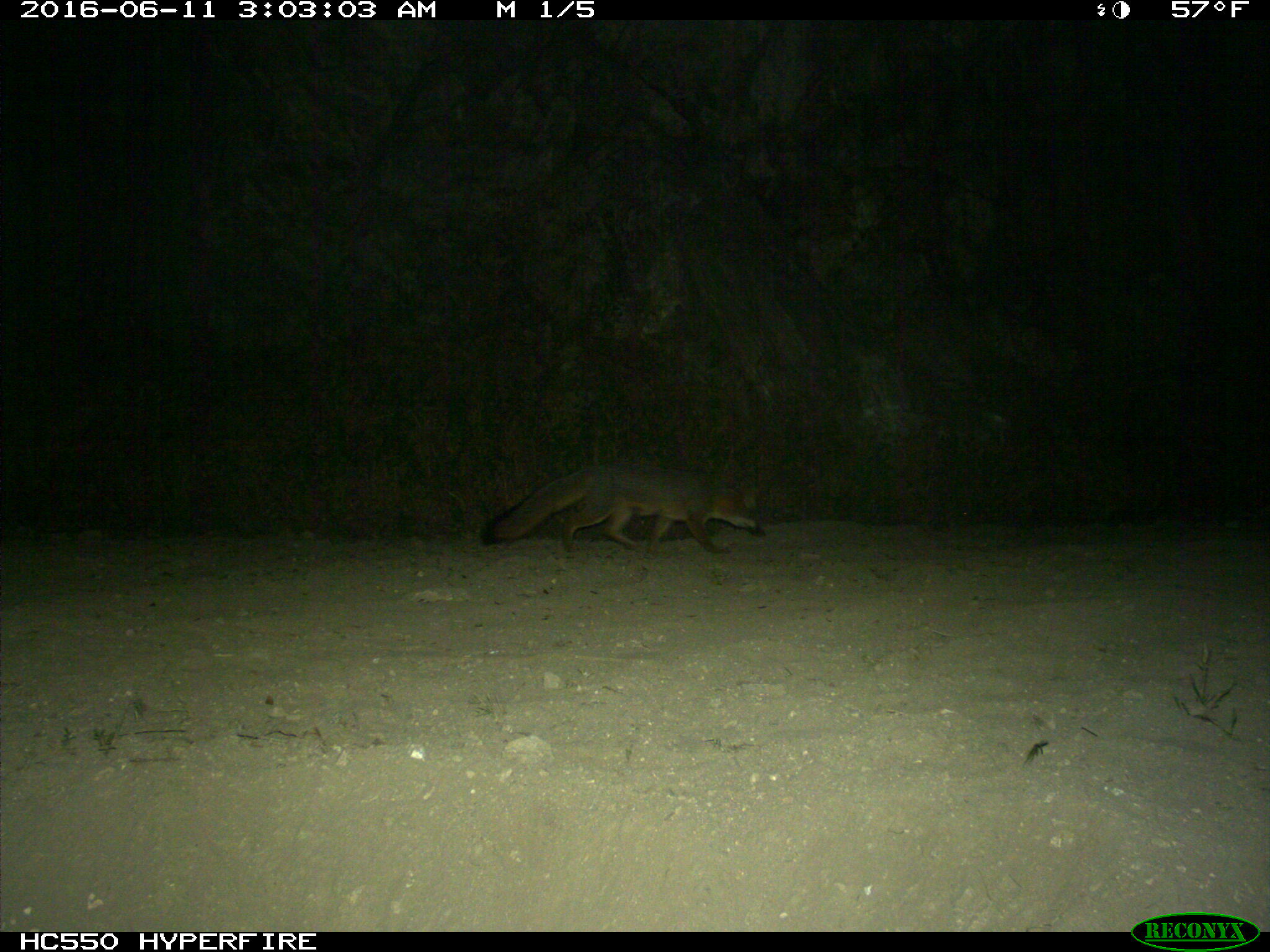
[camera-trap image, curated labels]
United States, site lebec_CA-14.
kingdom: Animalia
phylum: Chordata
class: Mammalia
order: Carnivora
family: Canidae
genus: Urocyon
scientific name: Urocyon cinereoargenteus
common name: gray fox